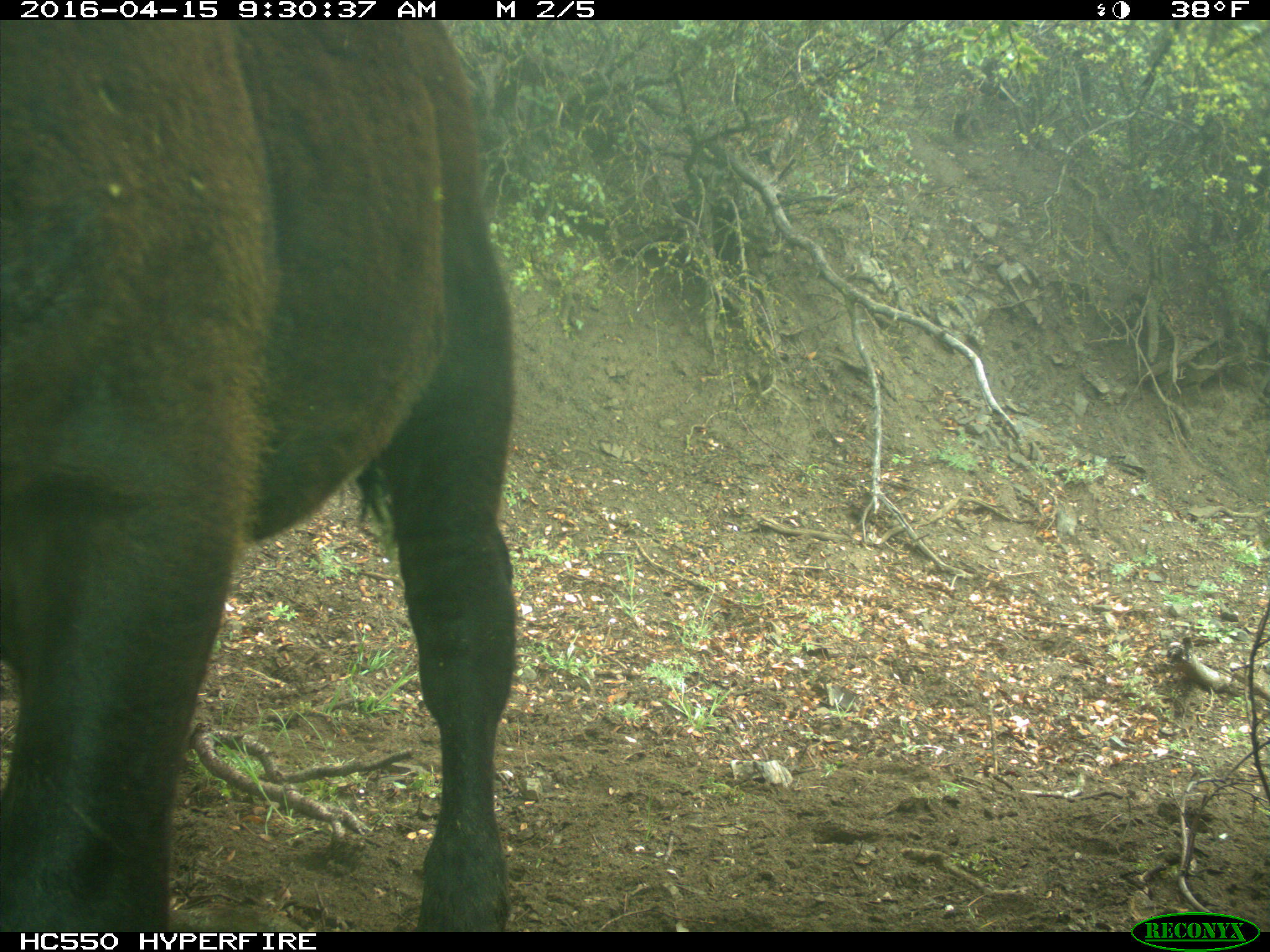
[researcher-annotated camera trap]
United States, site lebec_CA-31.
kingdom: Animalia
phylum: Chordata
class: Mammalia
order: Artiodactyla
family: Bovidae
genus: Bos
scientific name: Bos taurus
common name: domestic cow